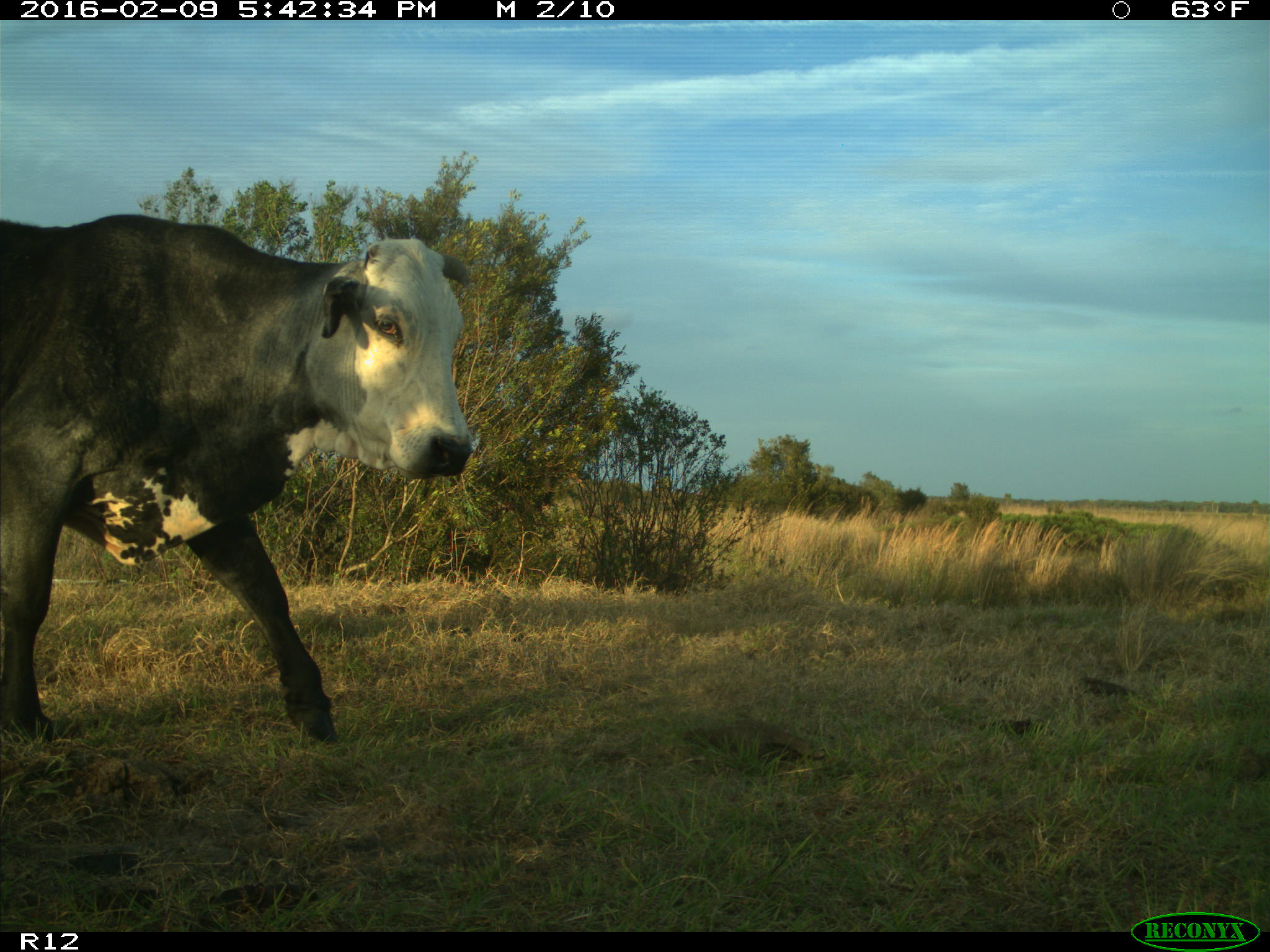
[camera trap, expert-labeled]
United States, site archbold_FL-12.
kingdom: Animalia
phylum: Chordata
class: Mammalia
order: Artiodactyla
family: Bovidae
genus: Bos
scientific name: Bos taurus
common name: domestic cow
Bos taurus (domestic cow).